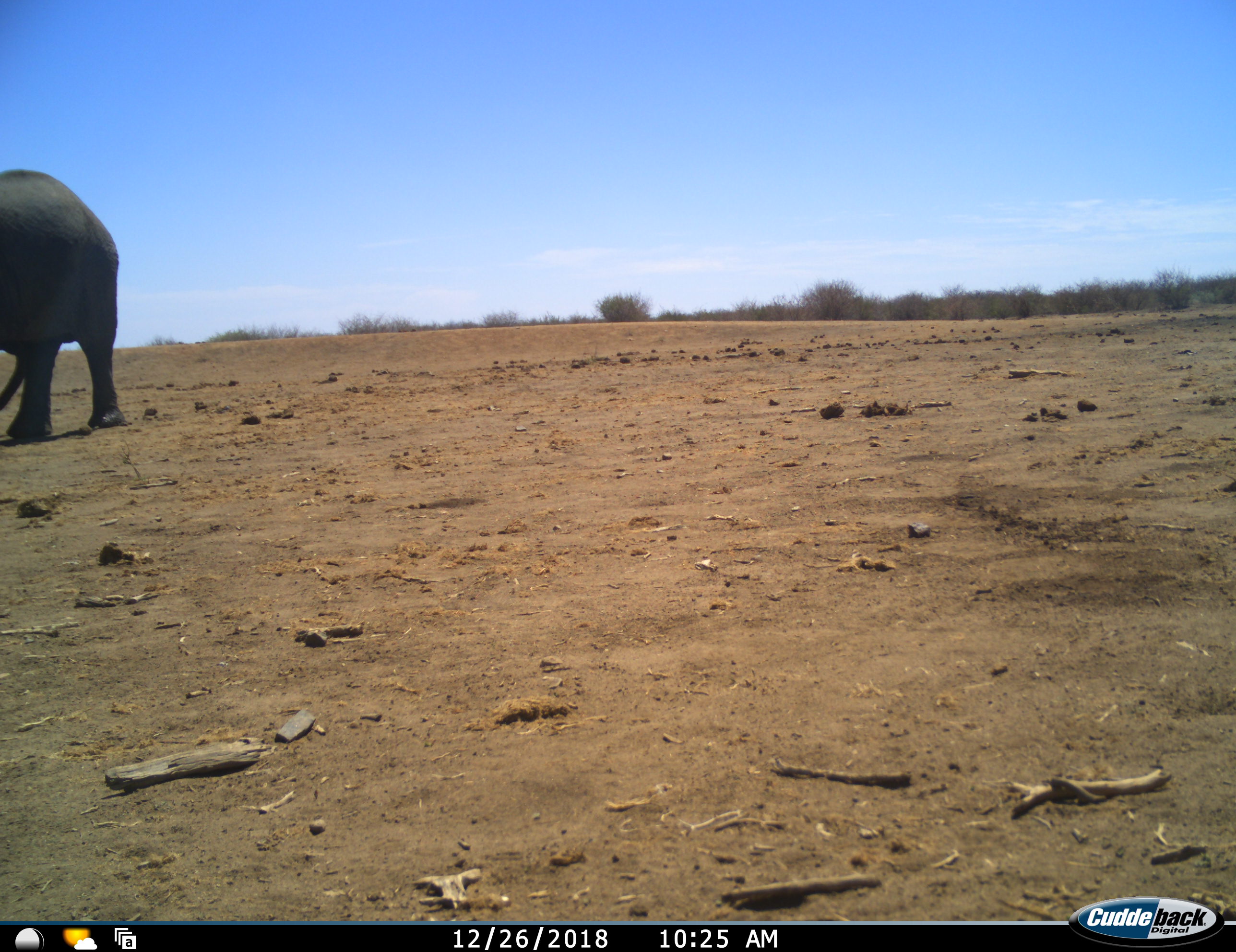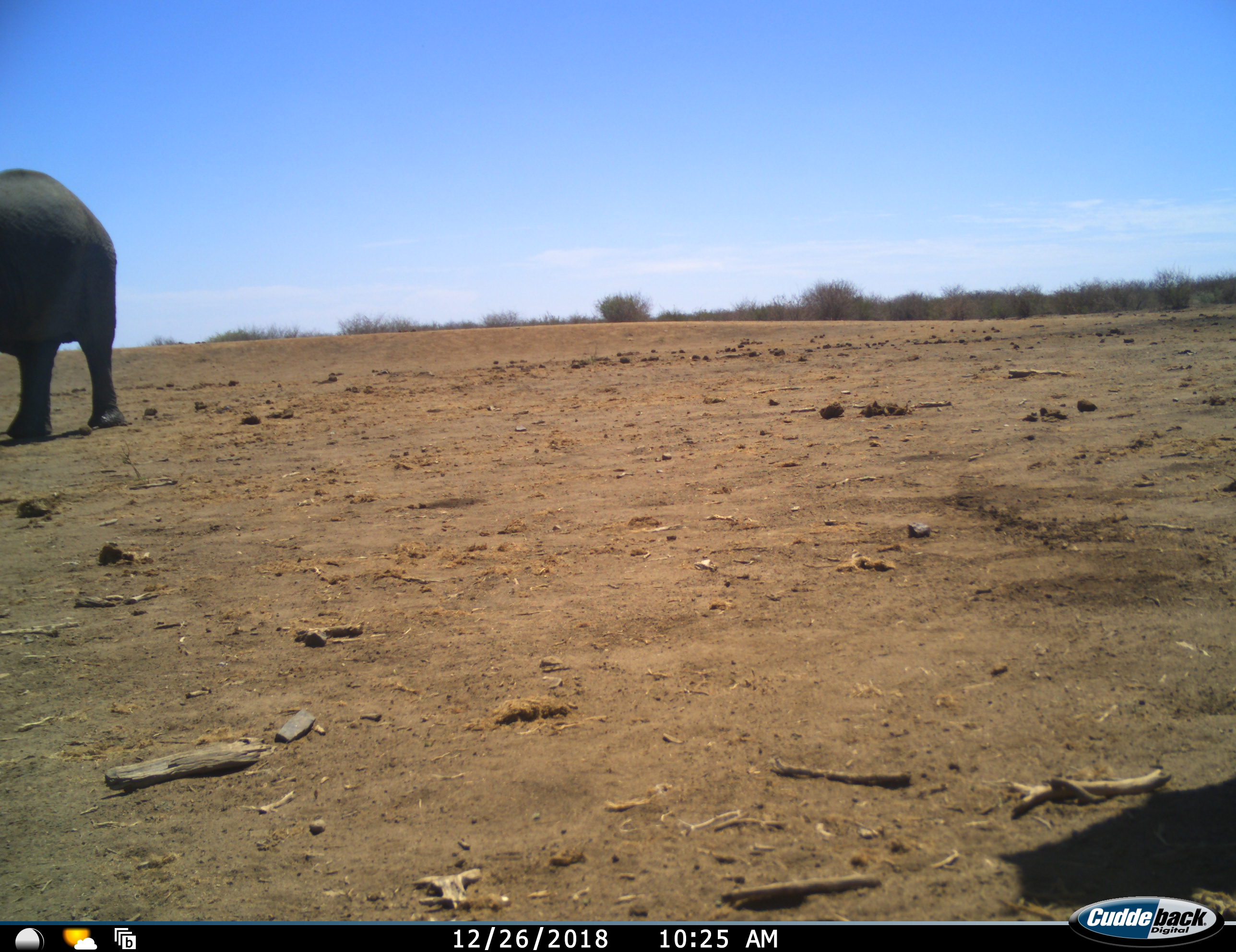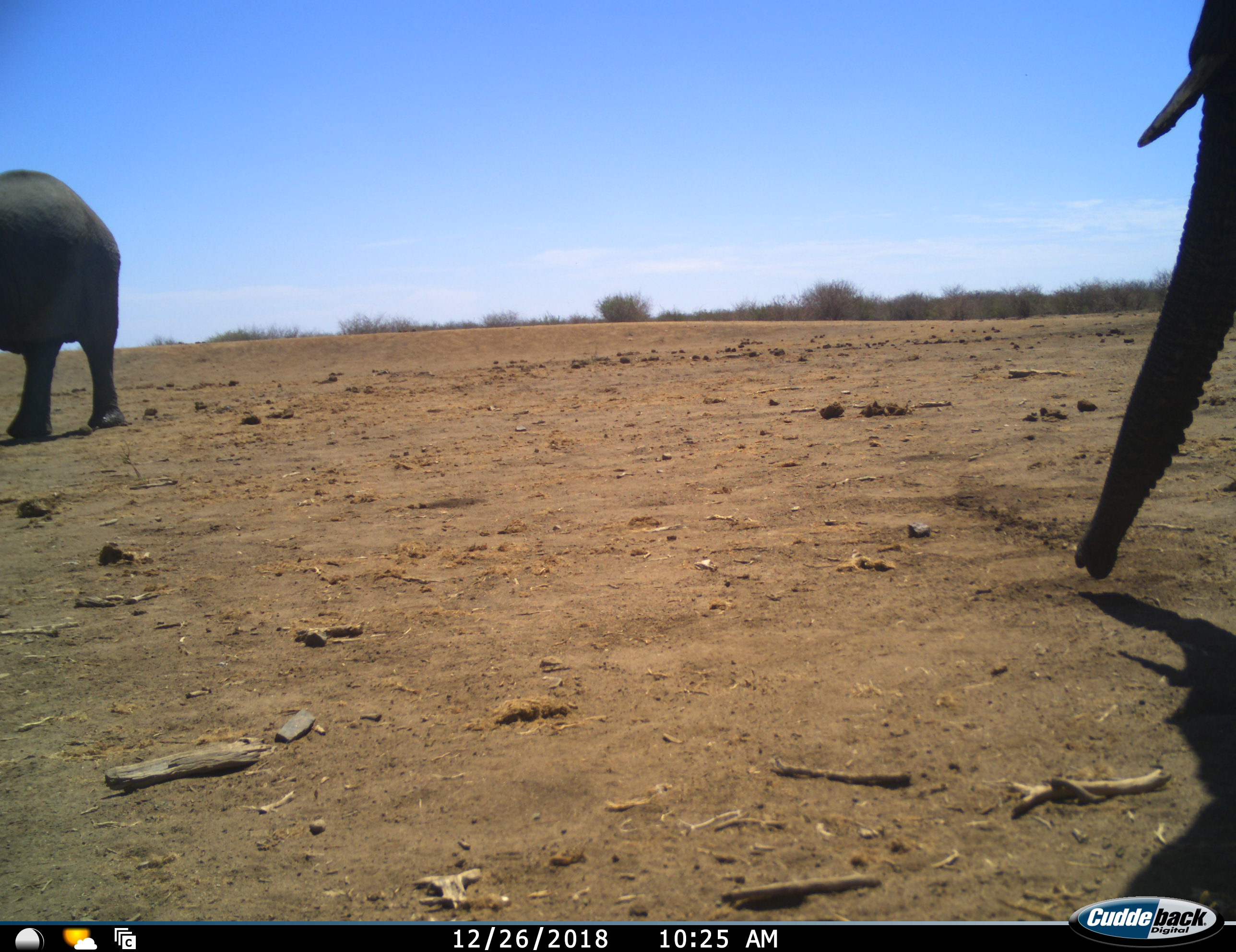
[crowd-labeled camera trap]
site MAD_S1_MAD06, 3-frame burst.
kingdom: Animalia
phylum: Chordata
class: Mammalia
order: Proboscidea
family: Elephantidae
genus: Loxodonta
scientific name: Loxodonta africana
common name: african bush elephant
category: elephant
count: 2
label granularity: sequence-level